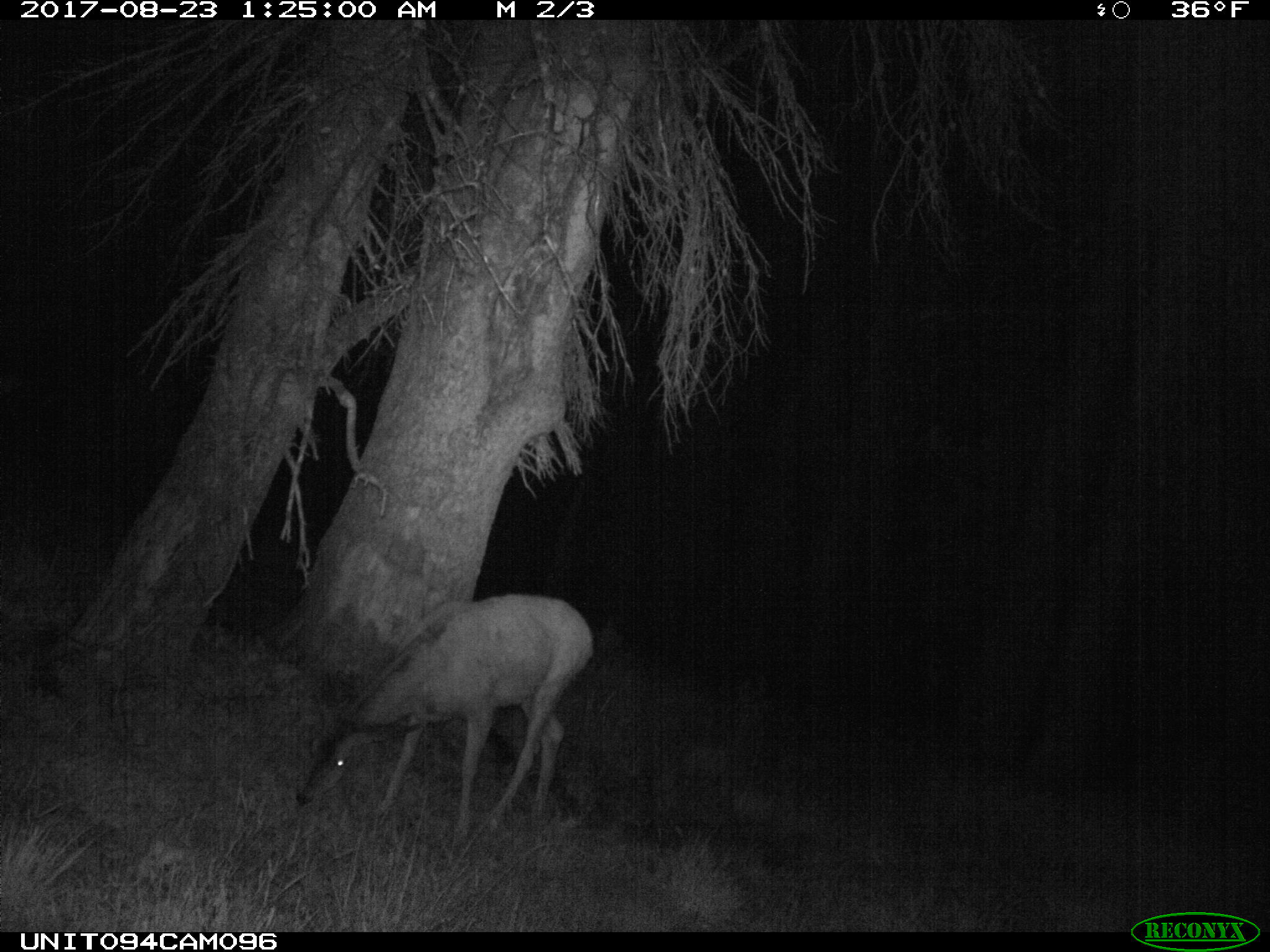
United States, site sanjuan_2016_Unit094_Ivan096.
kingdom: Animalia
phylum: Chordata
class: Mammalia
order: Artiodactyla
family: Cervidae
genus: Odocoileus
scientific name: Odocoileus hemionus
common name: mule deer